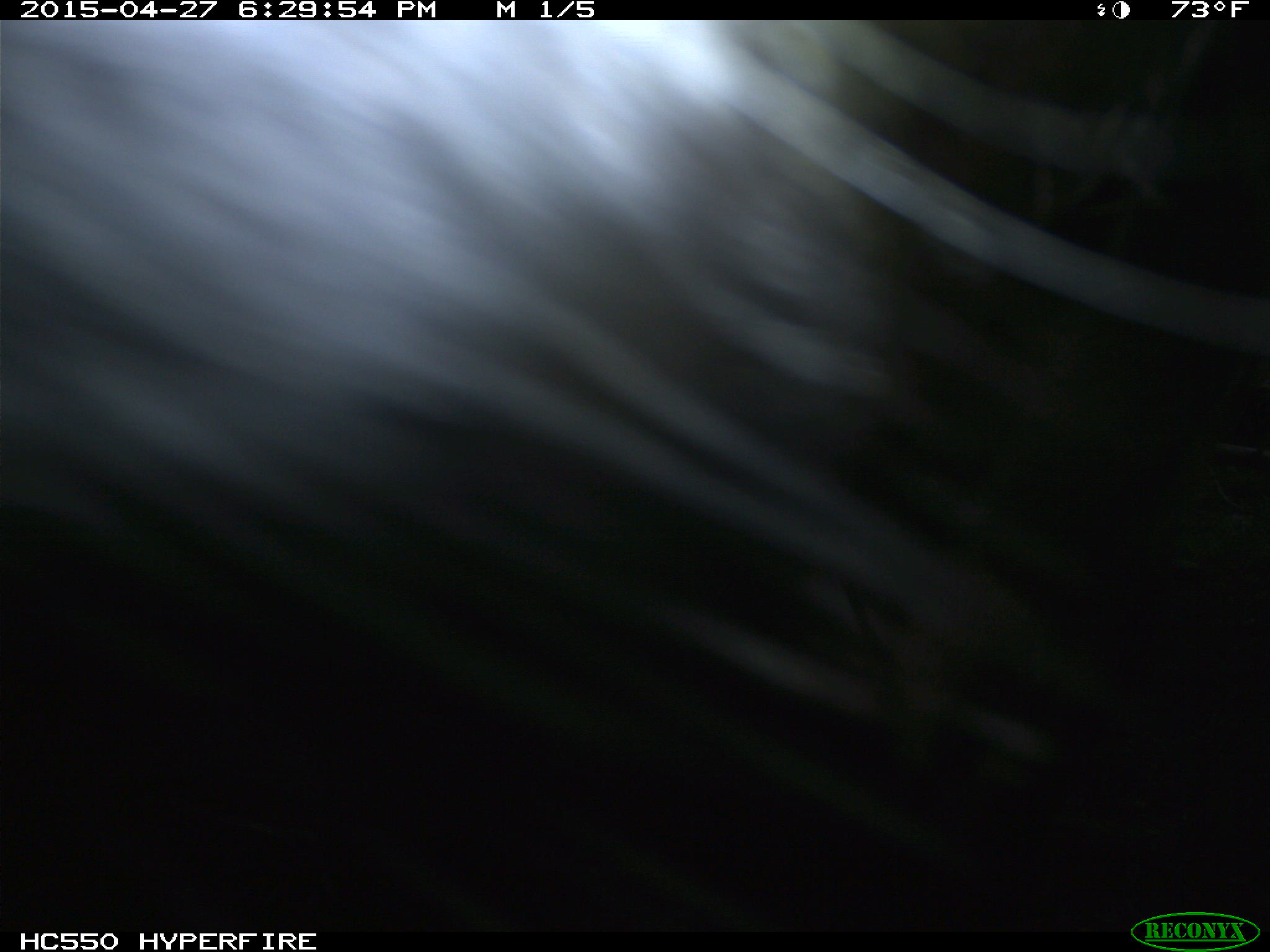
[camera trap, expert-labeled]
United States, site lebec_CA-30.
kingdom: Animalia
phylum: Chordata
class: Mammalia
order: Artiodactyla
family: Bovidae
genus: Bos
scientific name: Bos taurus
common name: domestic cow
Bos taurus (domestic cow).